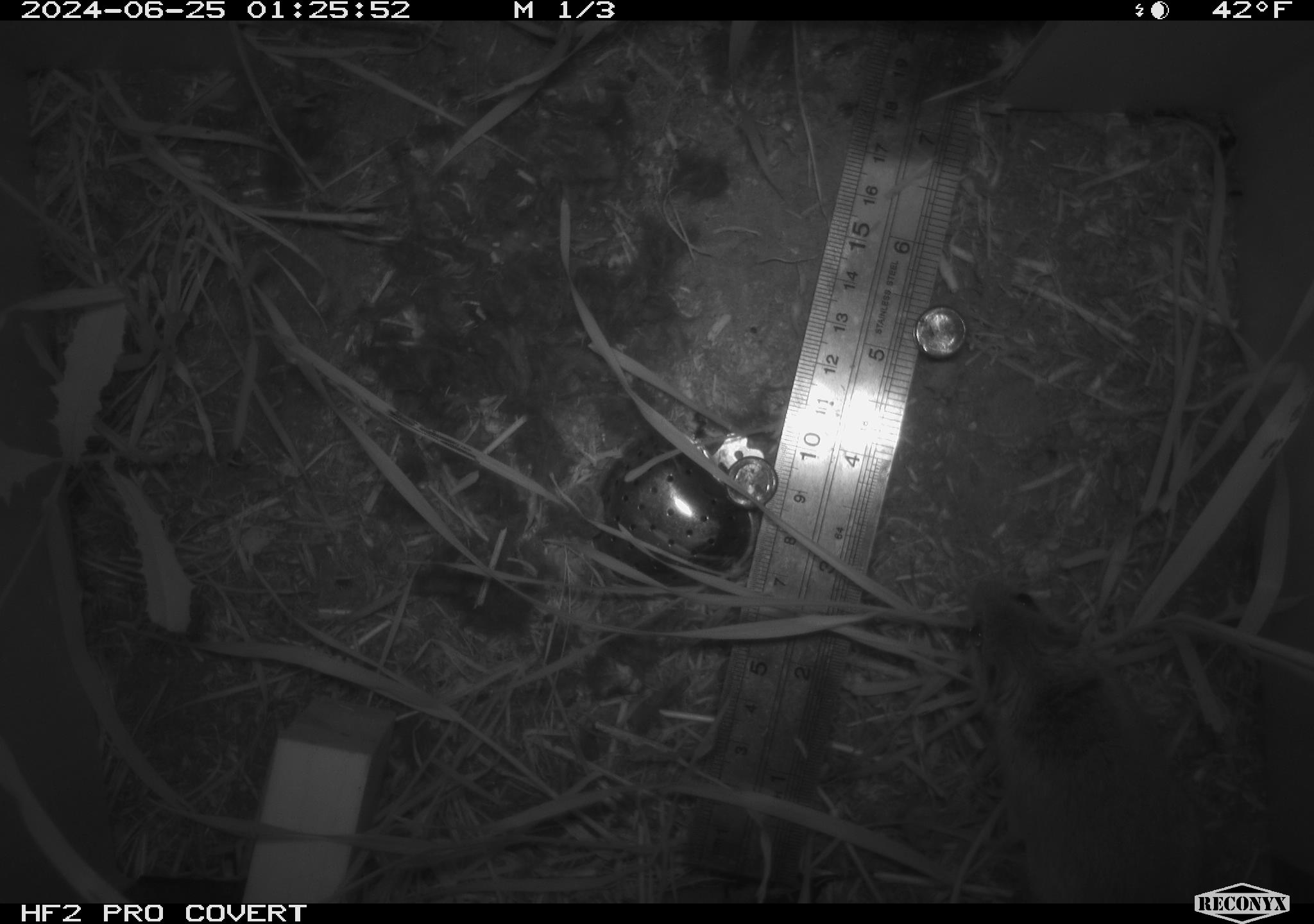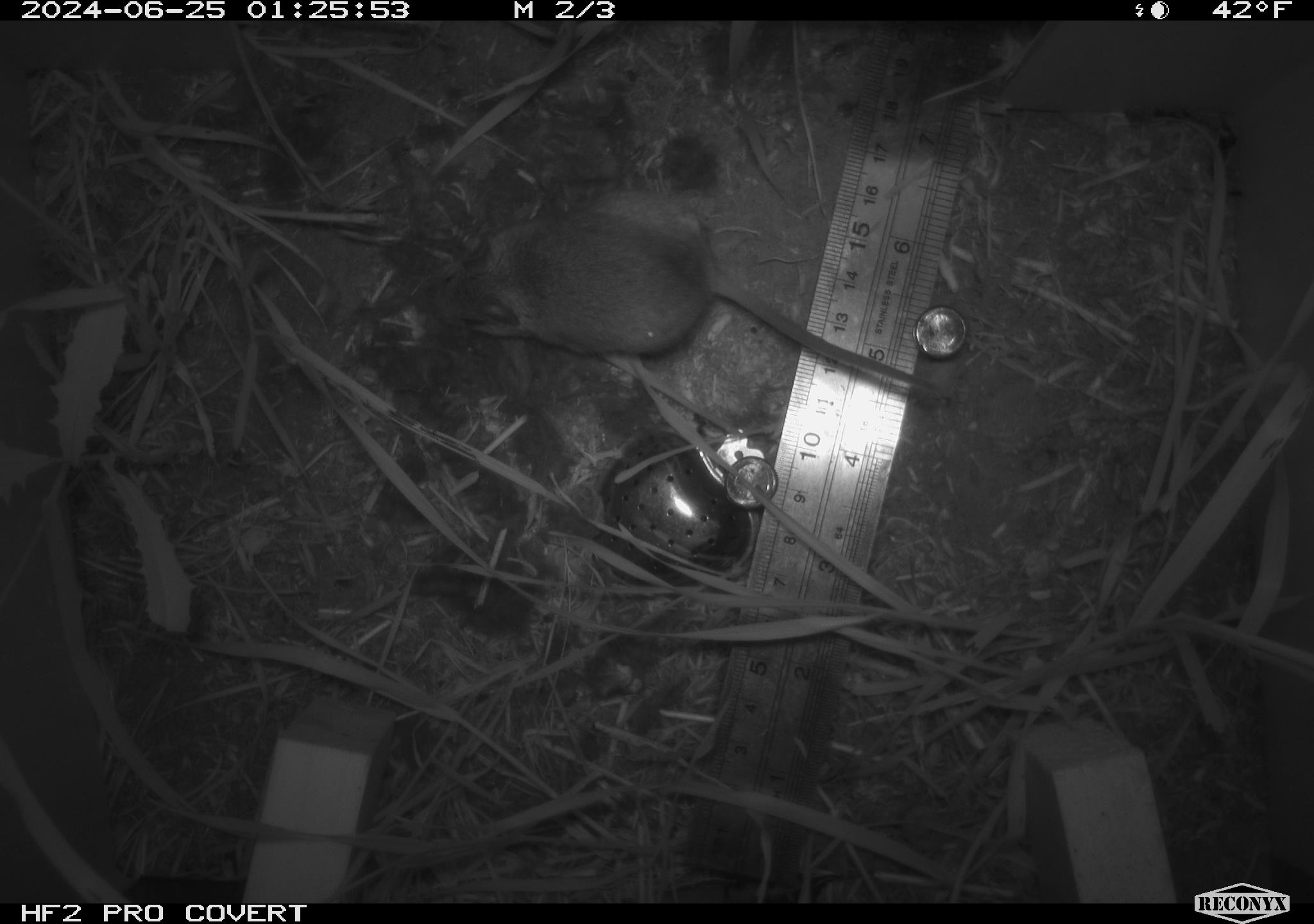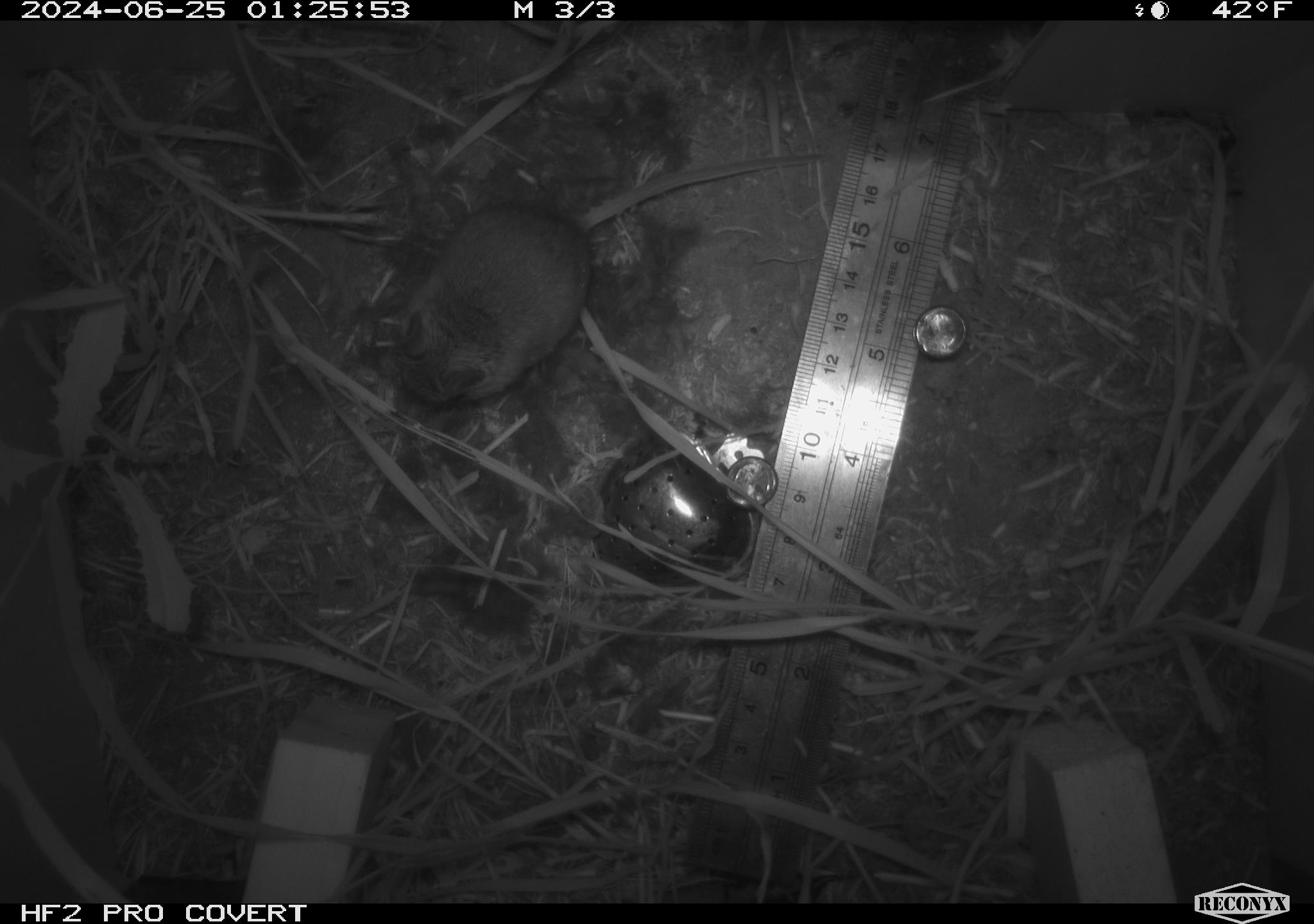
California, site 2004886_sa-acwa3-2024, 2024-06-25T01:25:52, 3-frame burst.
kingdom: Animalia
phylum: Chordata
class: Mammalia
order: Rodentia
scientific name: Rodentia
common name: mouse species